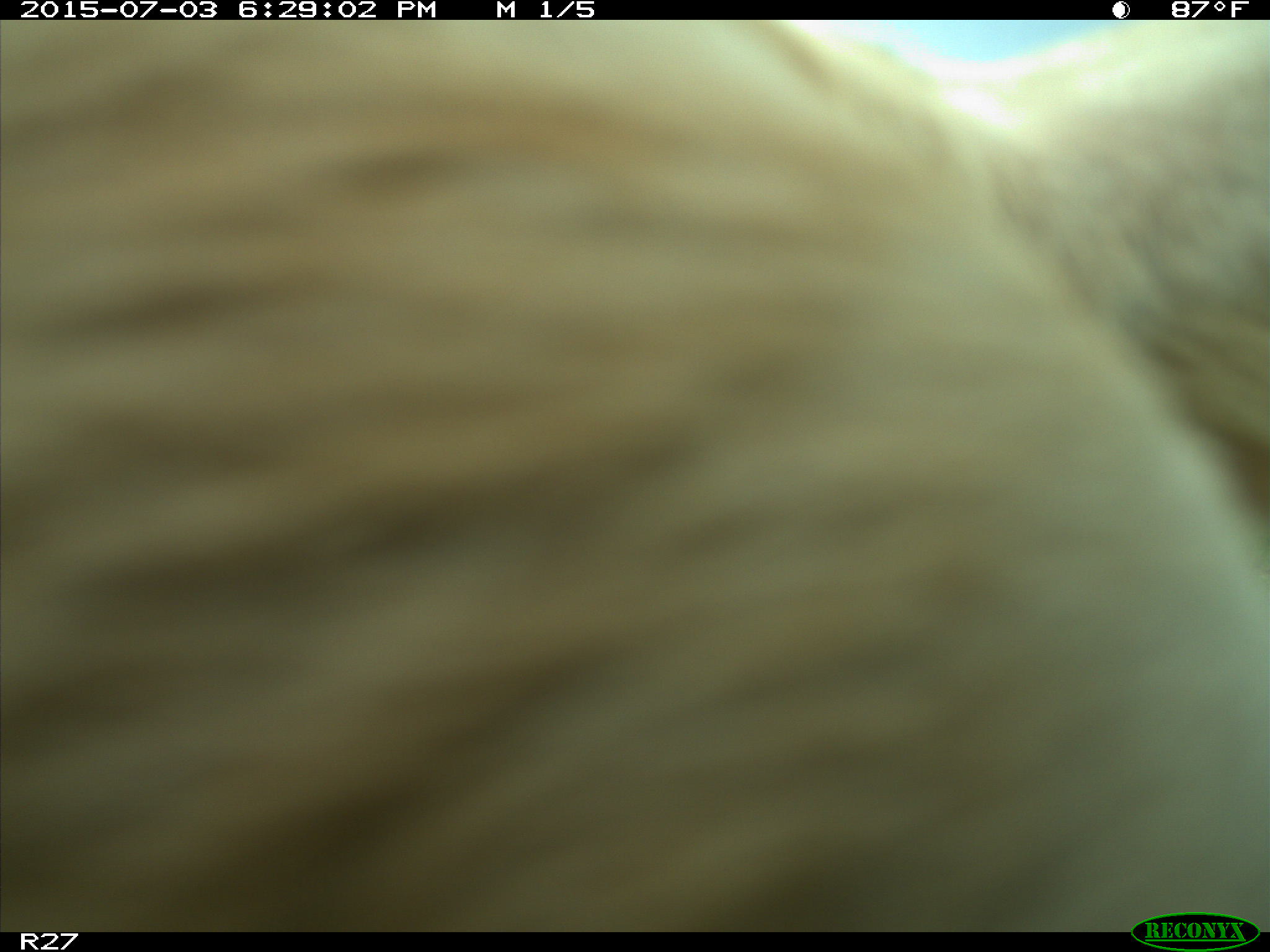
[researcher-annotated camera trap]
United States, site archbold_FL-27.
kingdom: Animalia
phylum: Chordata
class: Mammalia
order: Artiodactyla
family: Bovidae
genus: Bos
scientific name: Bos taurus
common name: domestic cow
Bos taurus (domestic cow).